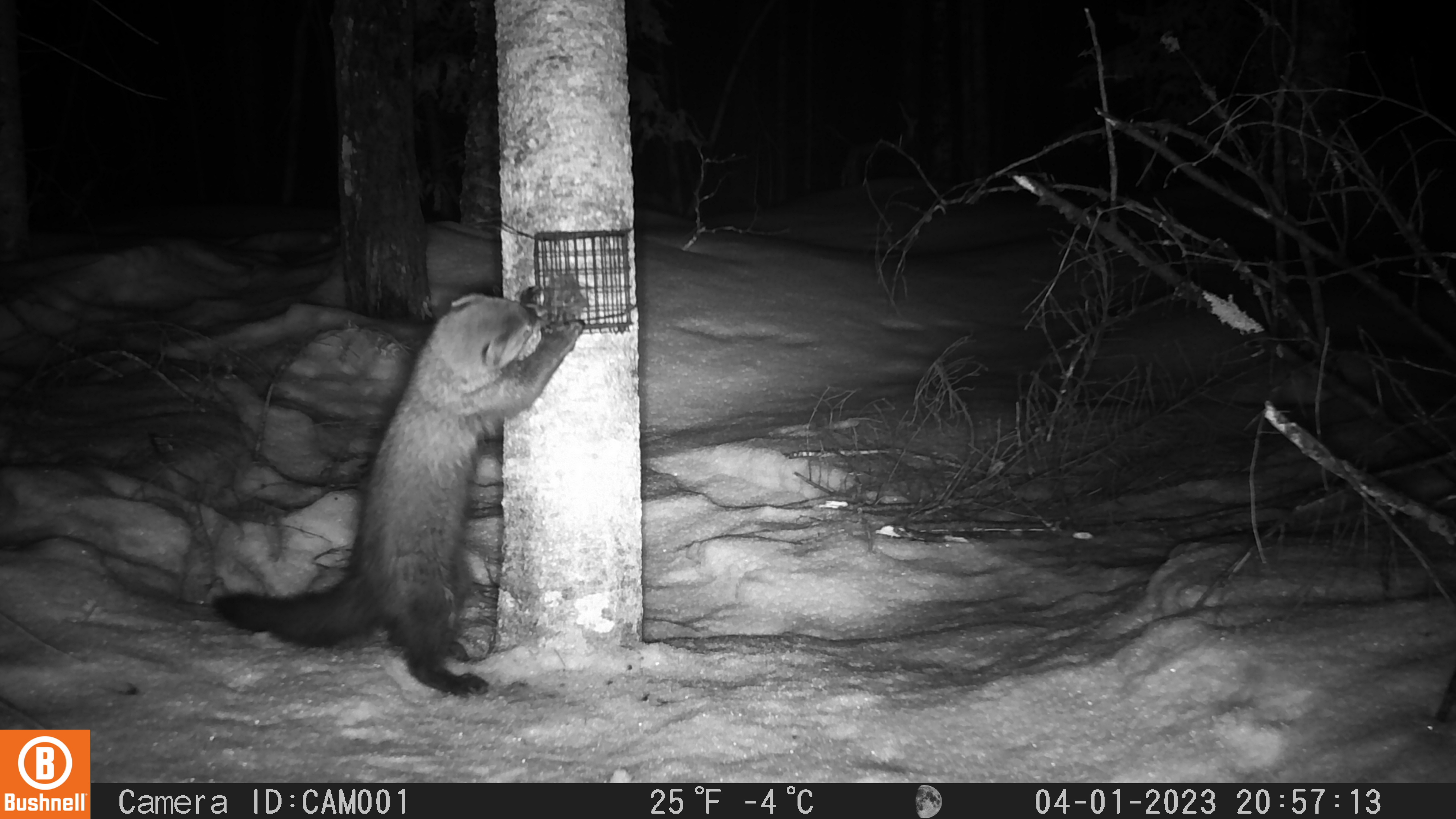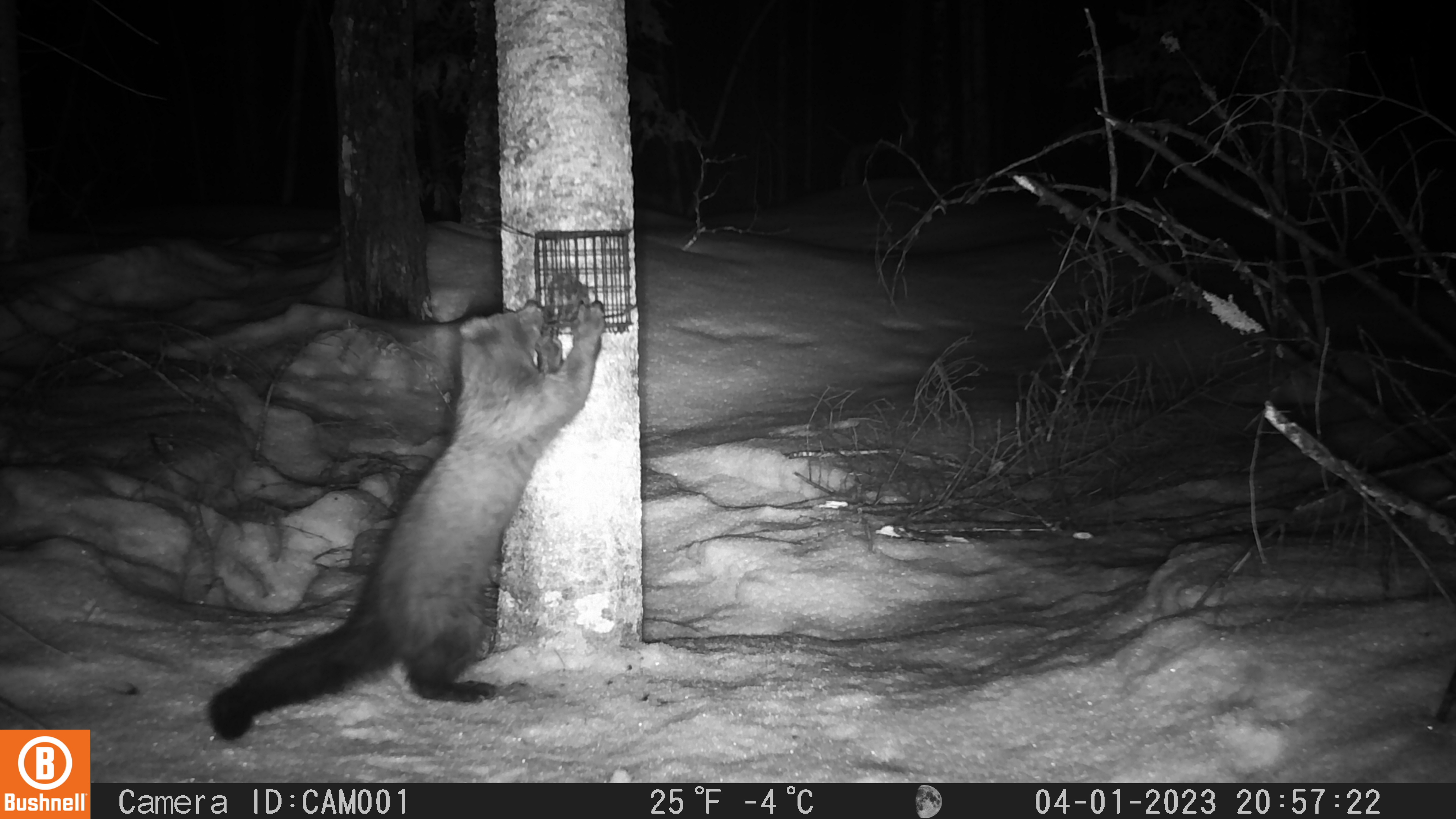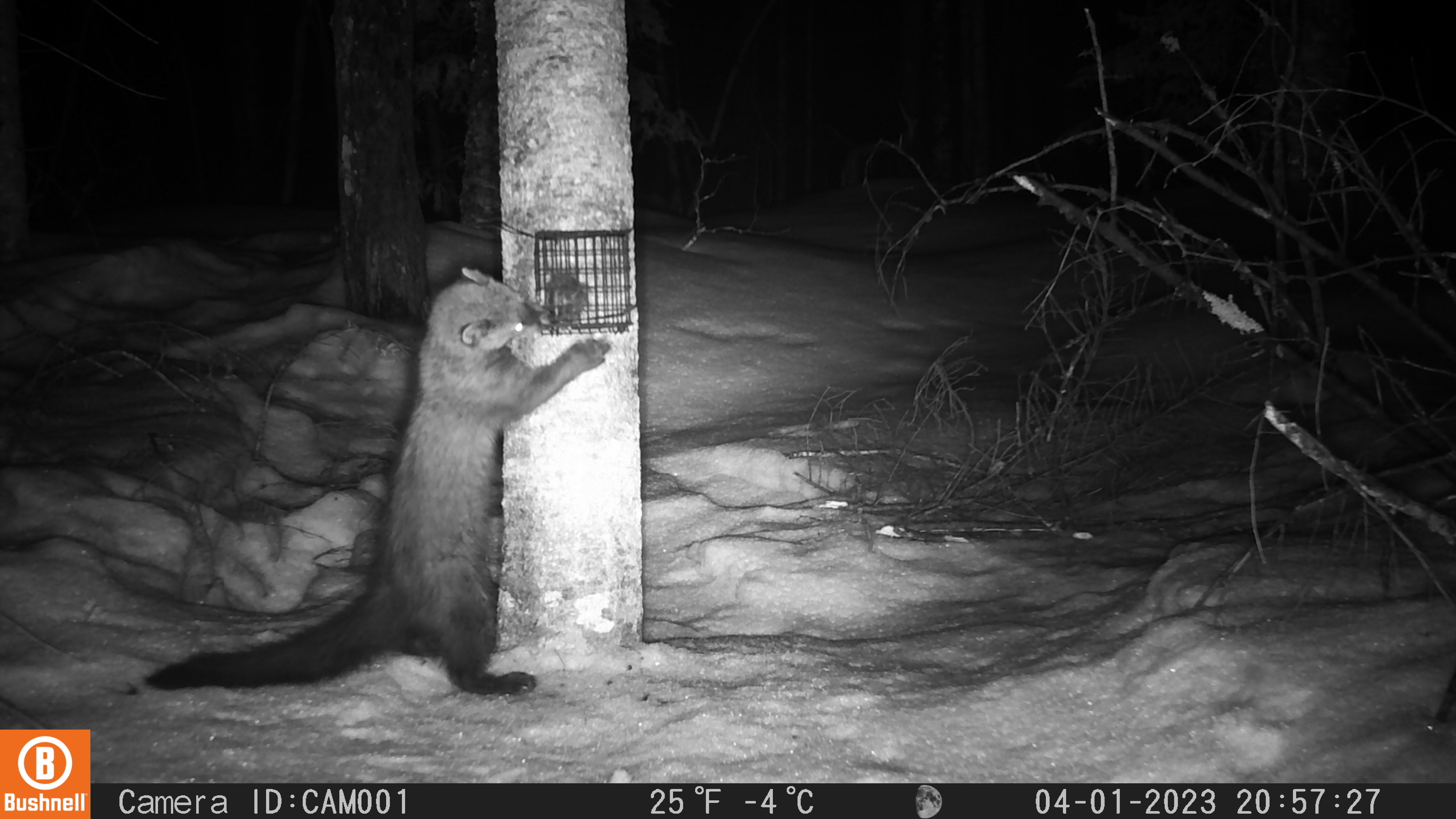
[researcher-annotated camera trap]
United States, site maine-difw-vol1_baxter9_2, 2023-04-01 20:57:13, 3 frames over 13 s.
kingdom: Animalia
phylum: Chordata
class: Mammalia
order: Carnivora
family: Mustelidae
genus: Pekania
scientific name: Pekania pennanti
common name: fisher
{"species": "fisher (Pekania pennanti)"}